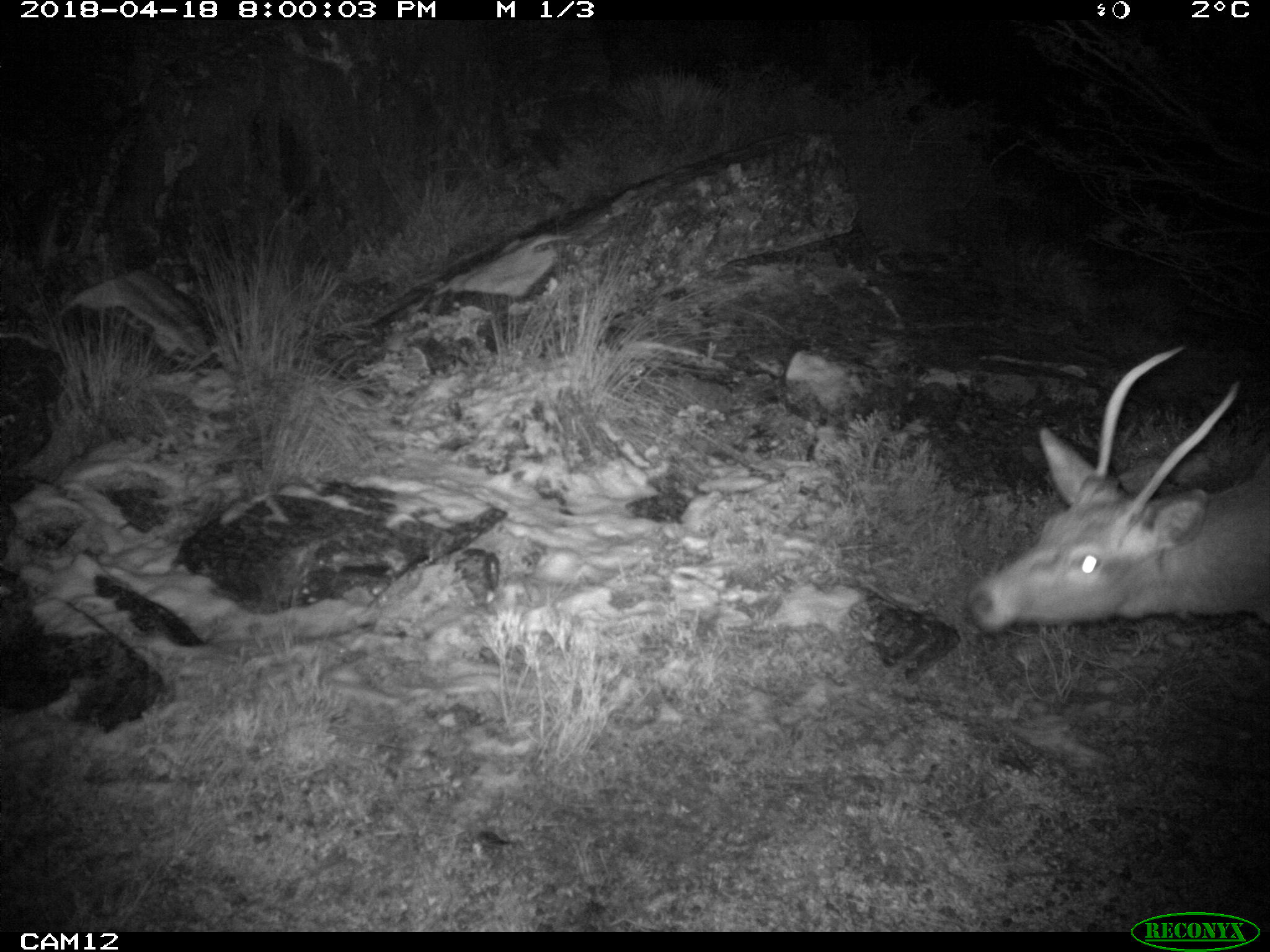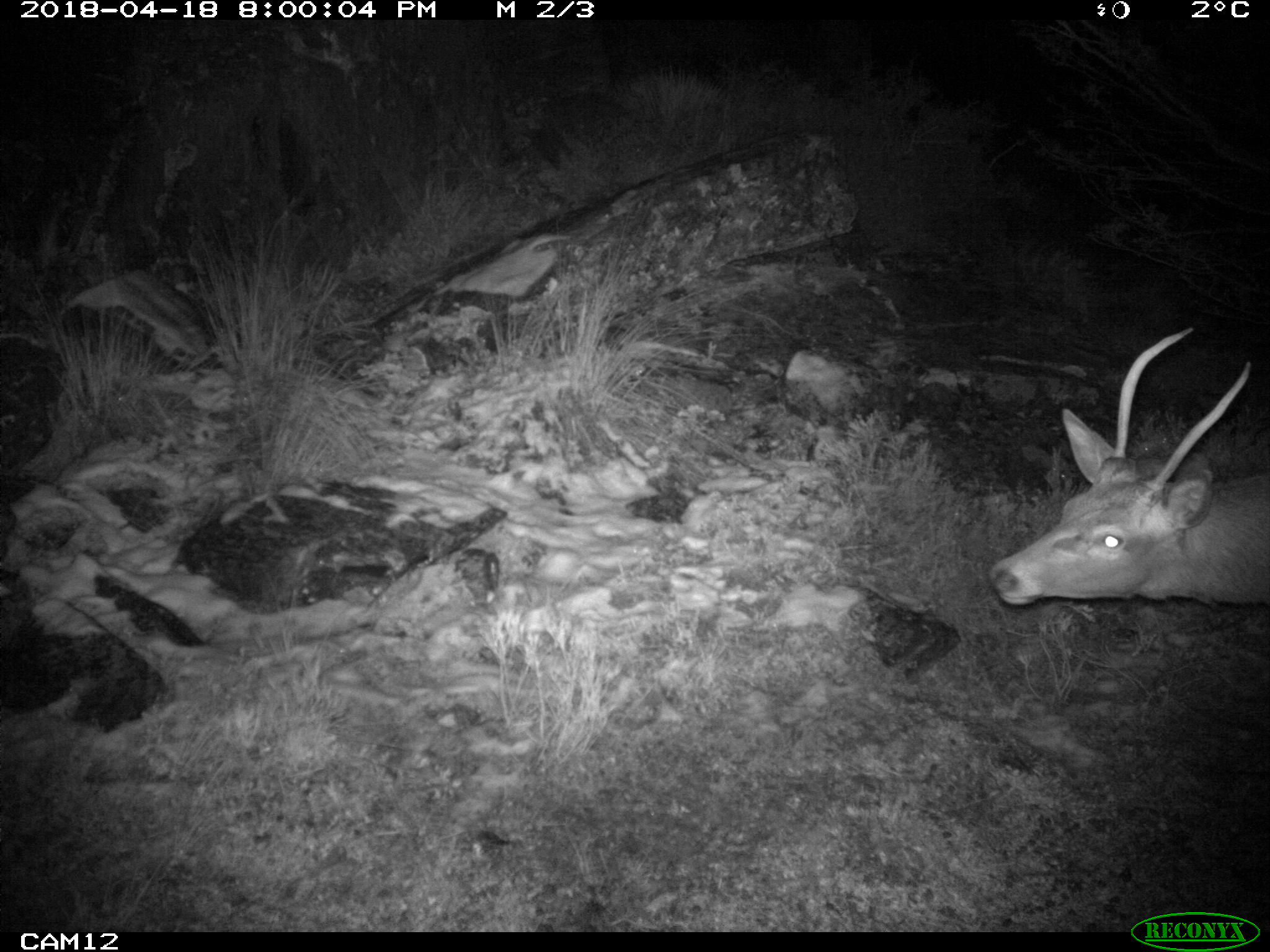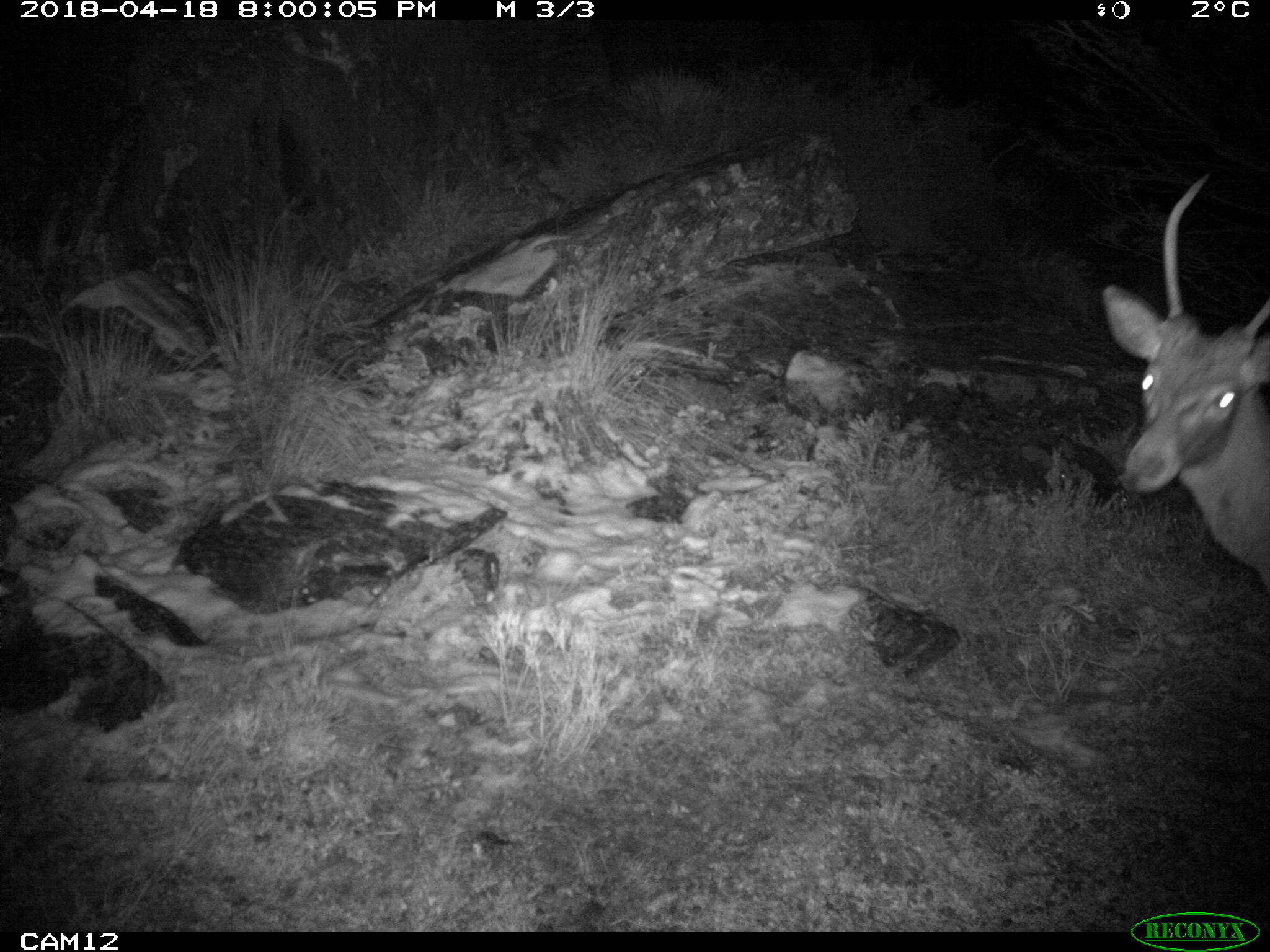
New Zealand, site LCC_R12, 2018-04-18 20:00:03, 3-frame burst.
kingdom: Animalia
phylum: Chordata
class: Mammalia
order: Artiodactyla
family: Cervidae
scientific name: Cervidae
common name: deer